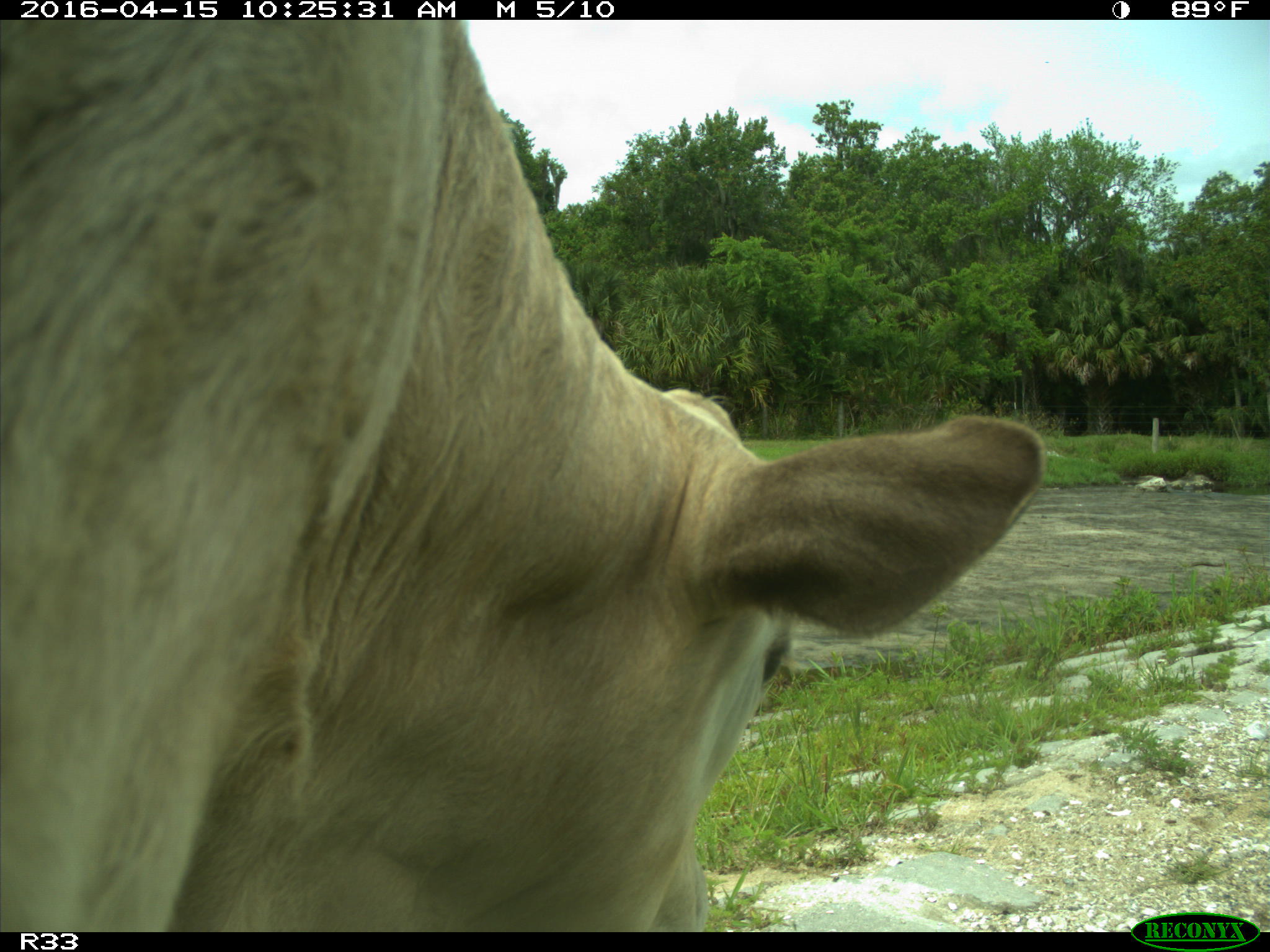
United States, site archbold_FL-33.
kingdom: Animalia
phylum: Chordata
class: Mammalia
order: Artiodactyla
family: Bovidae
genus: Bos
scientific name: Bos taurus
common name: domestic cow